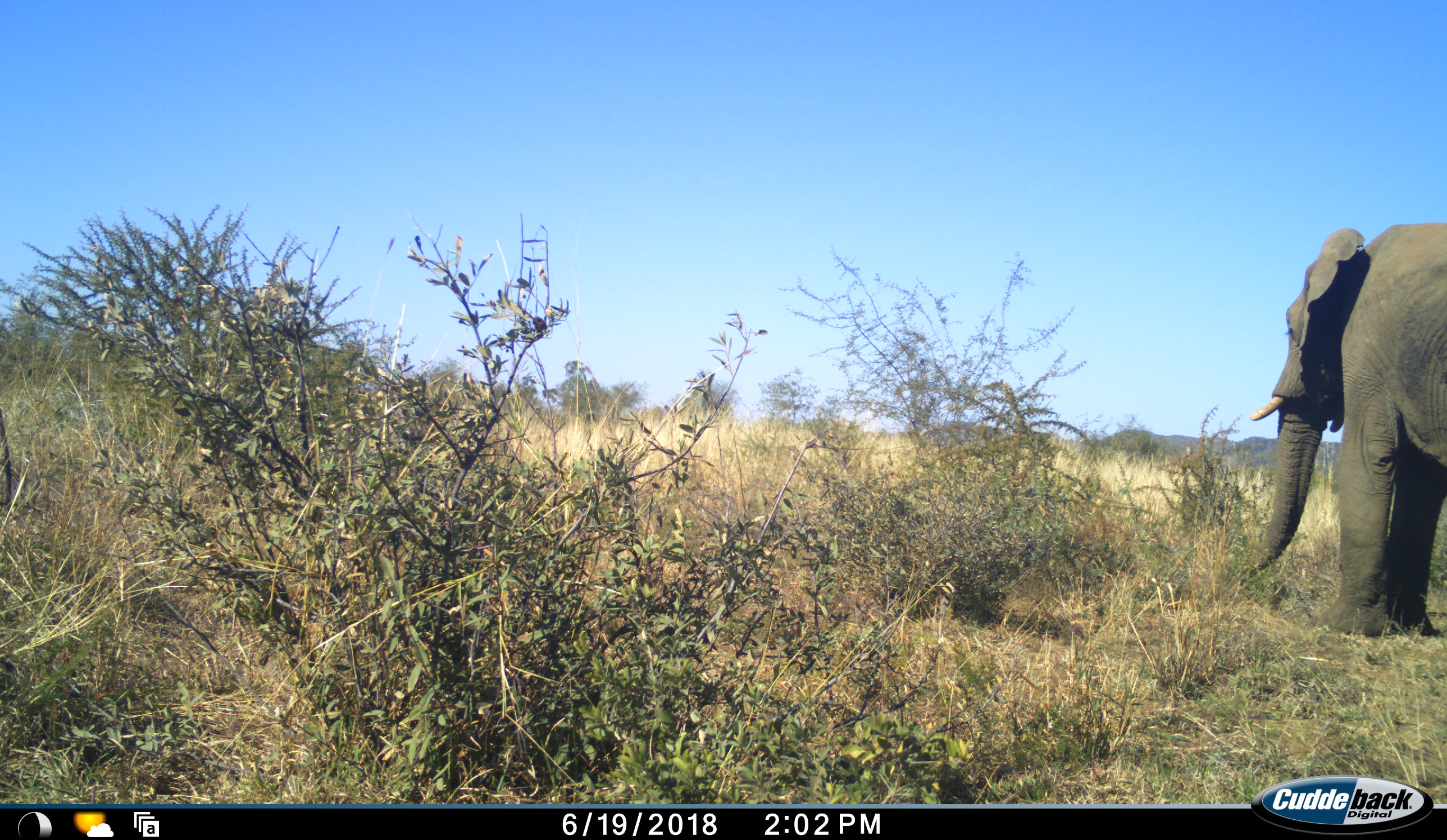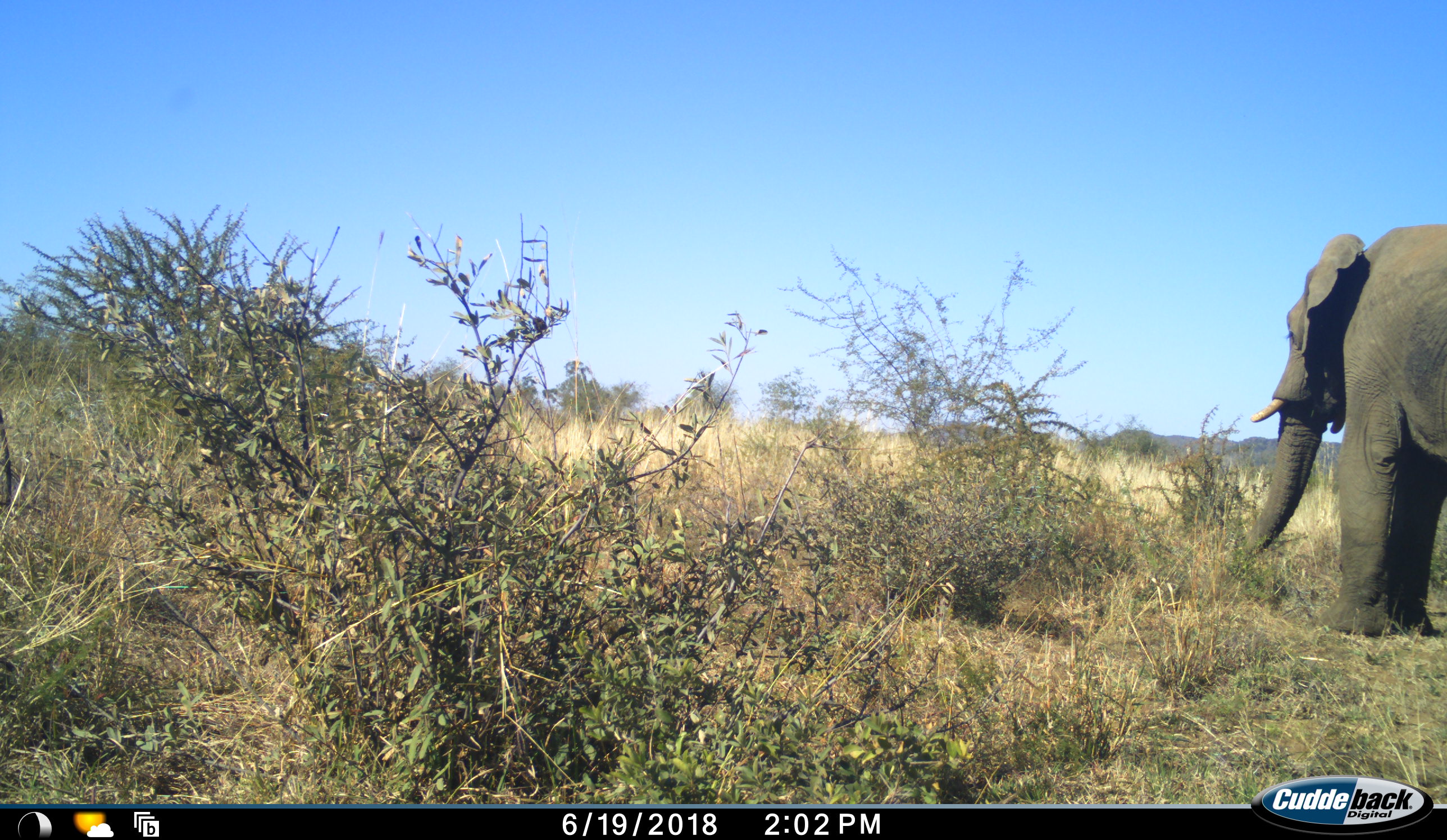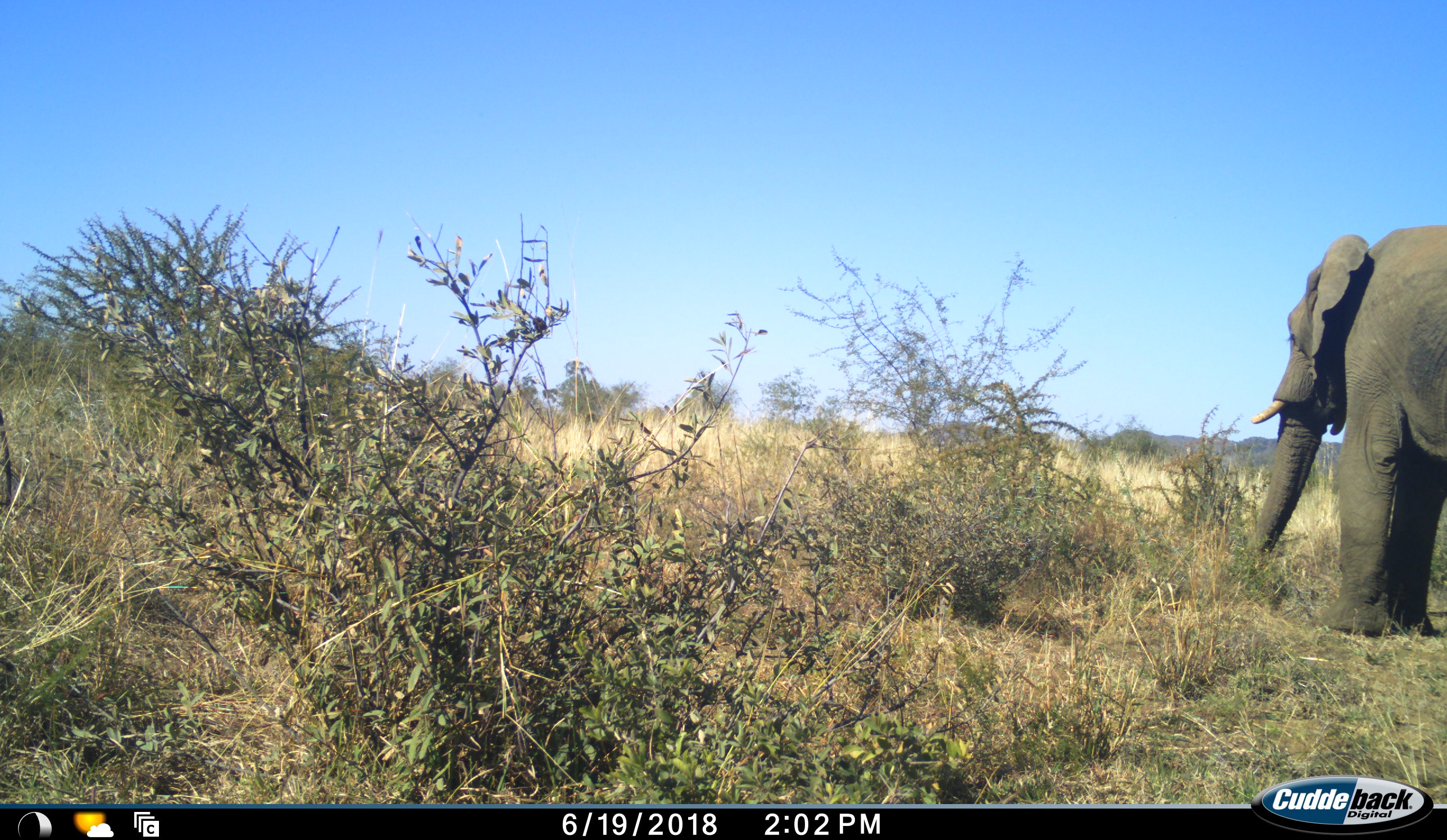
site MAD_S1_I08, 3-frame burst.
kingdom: Animalia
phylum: Chordata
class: Mammalia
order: Proboscidea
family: Elephantidae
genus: Loxodonta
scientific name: Loxodonta africana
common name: african bush elephant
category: elephant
Elephant (african bush elephant) (Loxodonta africana), count 1. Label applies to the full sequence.